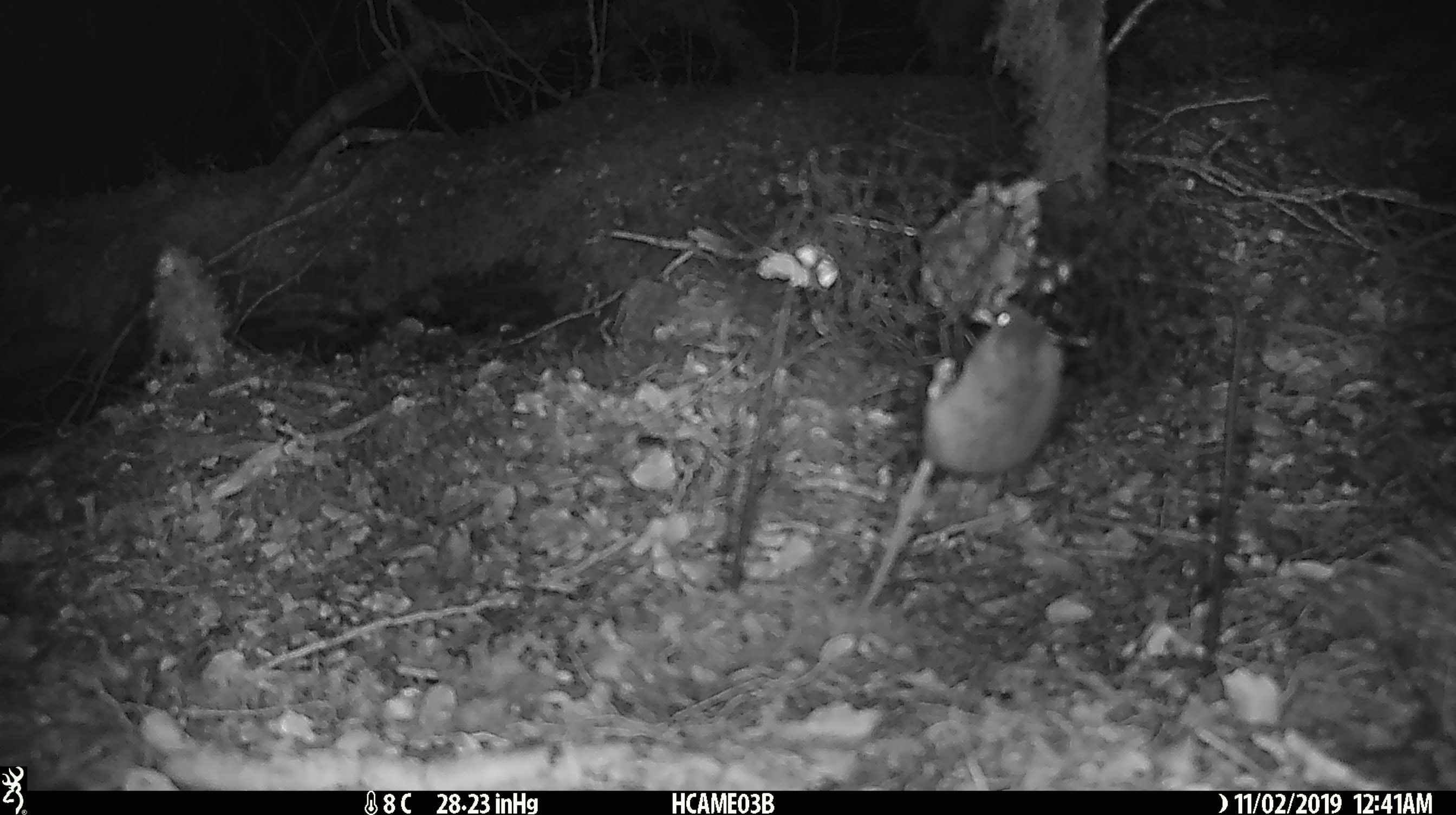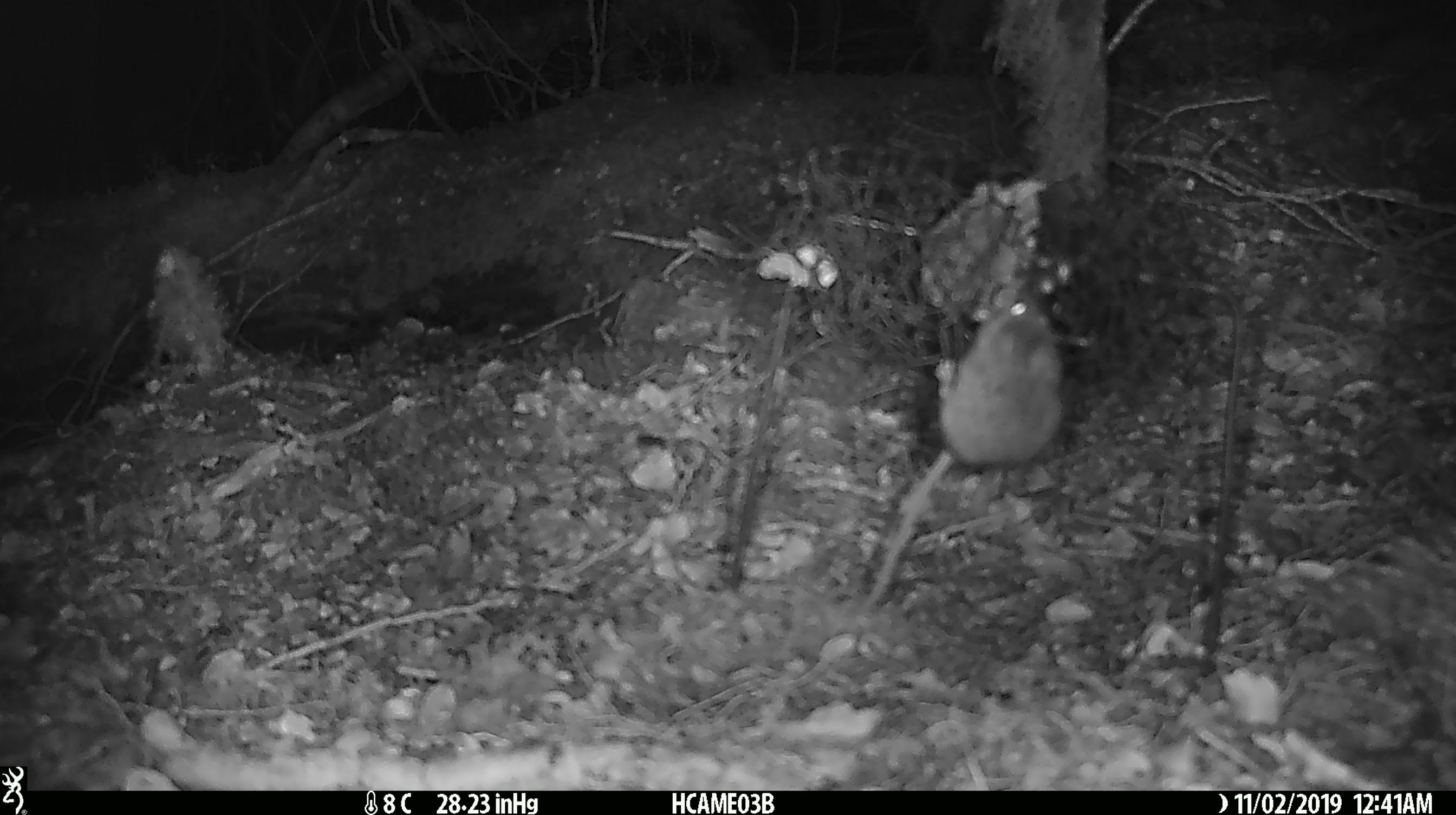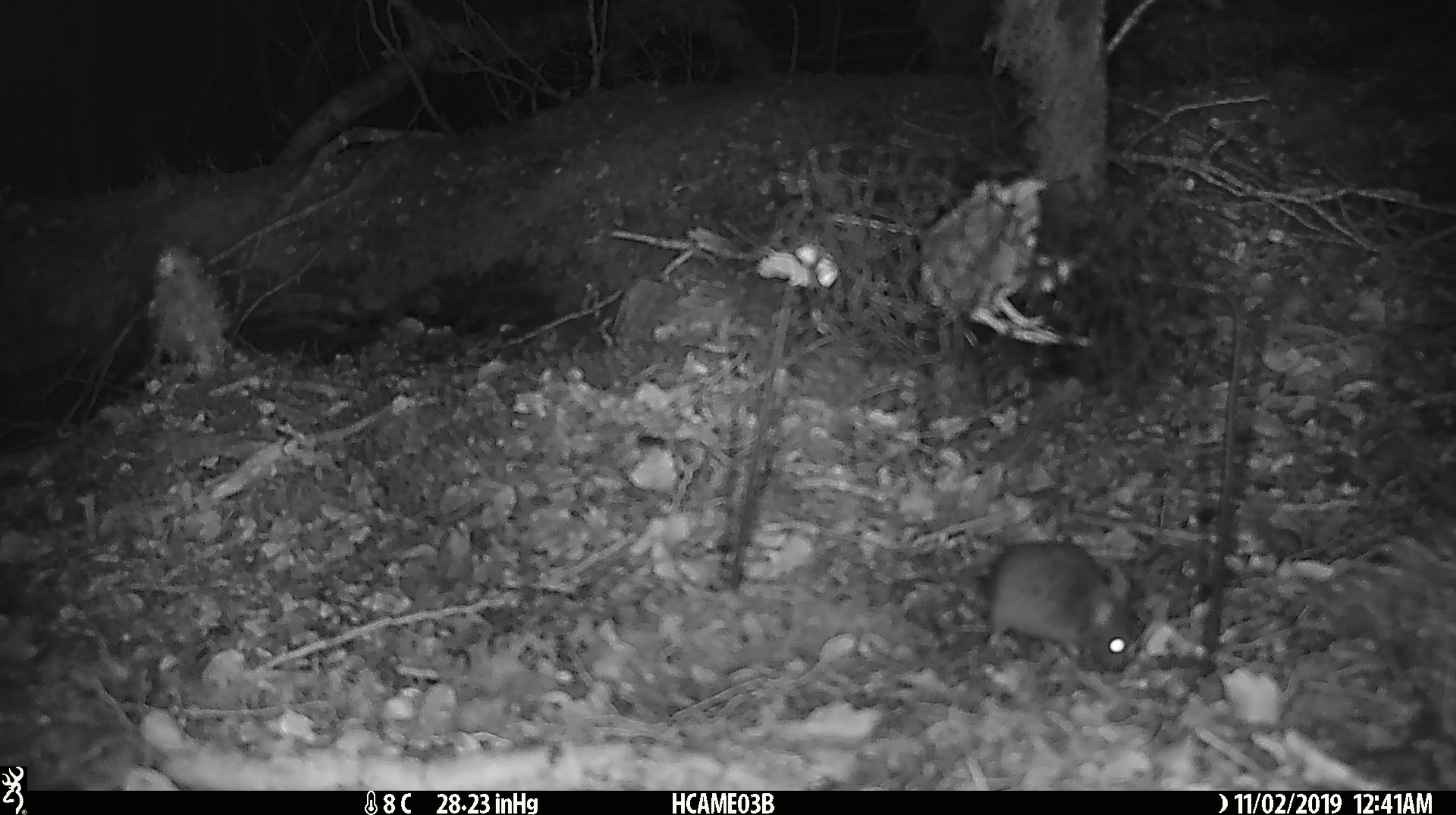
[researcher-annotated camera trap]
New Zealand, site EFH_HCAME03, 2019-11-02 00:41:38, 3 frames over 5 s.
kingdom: Animalia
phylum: Chordata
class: Mammalia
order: Rodentia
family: Muridae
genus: Mus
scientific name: Mus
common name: mouse